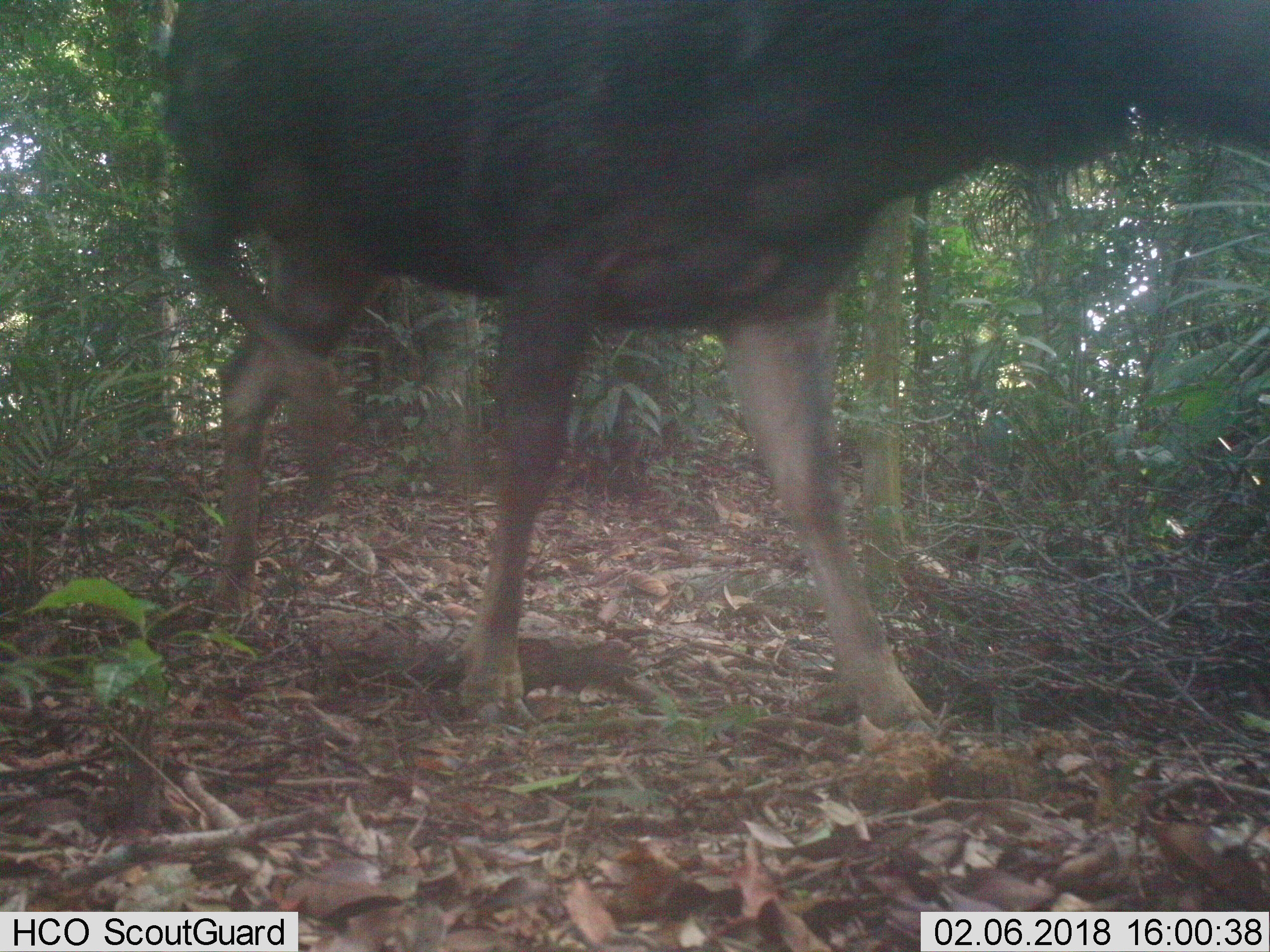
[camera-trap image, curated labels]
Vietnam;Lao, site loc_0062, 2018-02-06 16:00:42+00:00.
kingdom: Animalia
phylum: Chordata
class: Mammalia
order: Artiodactyla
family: Cervidae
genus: Rusa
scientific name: Rusa unicolor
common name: sambar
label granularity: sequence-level